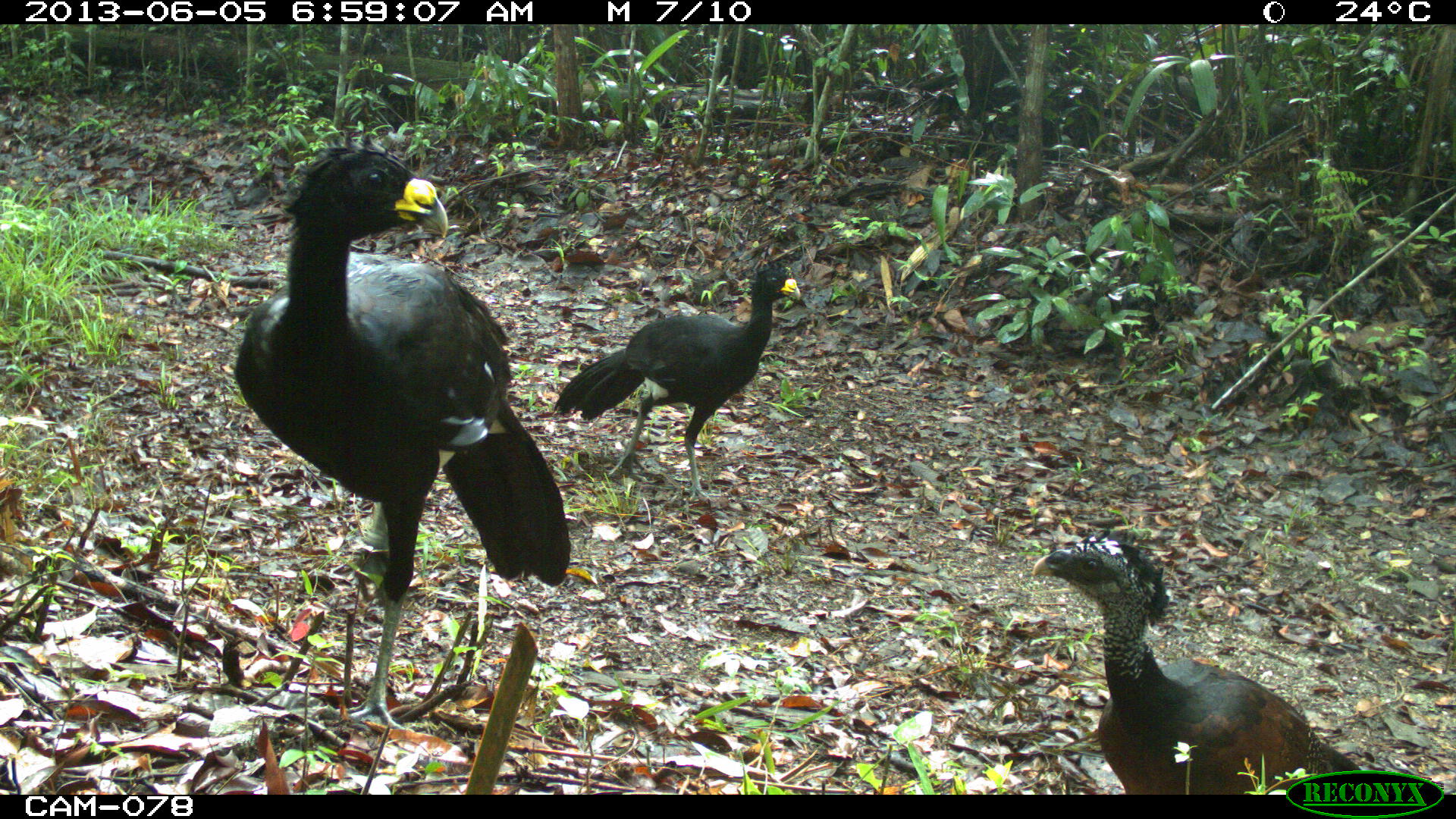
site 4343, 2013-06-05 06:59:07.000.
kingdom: Animalia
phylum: Chordata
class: Aves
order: Galliformes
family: Cracidae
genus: Crax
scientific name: Crax rubra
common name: great curassow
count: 3